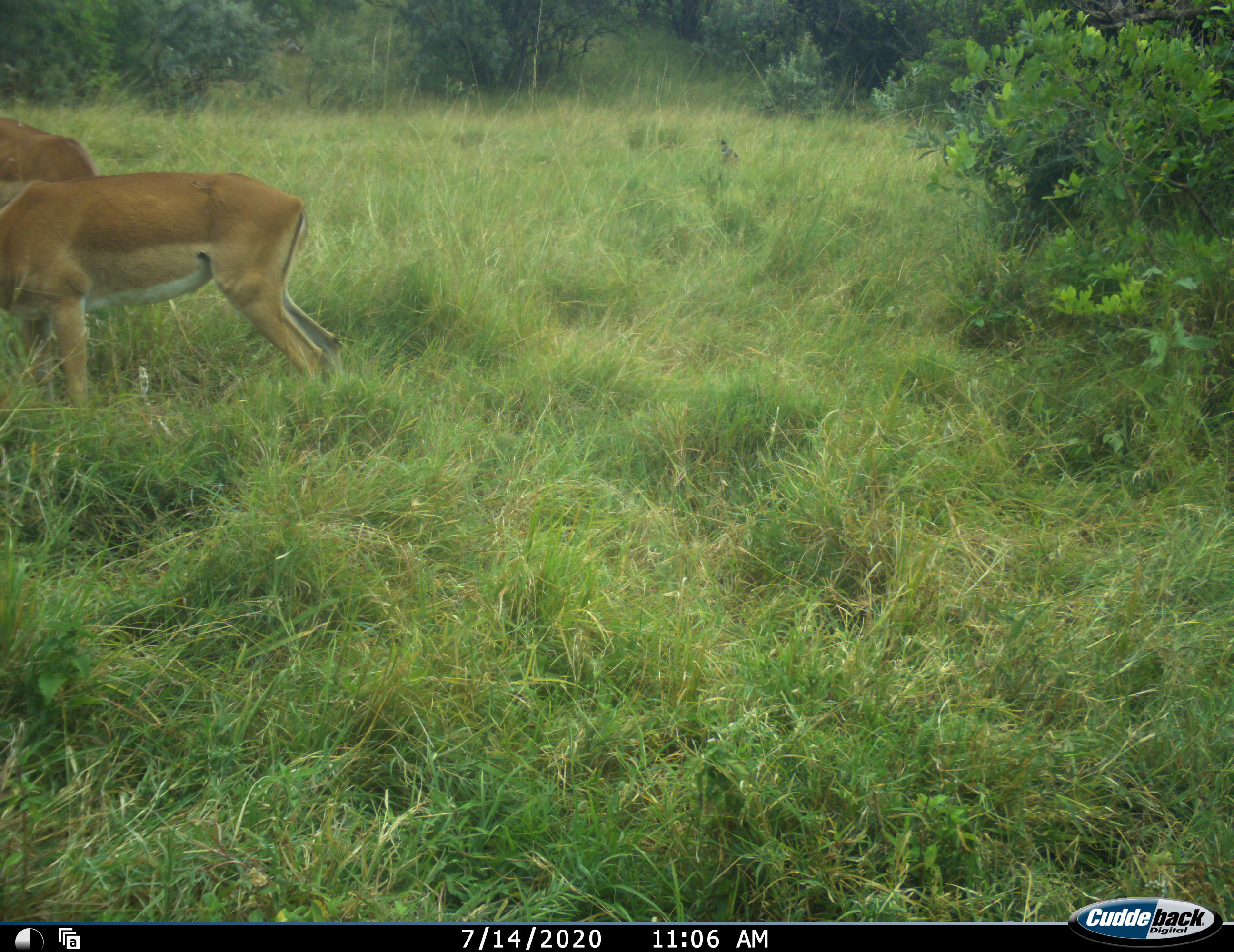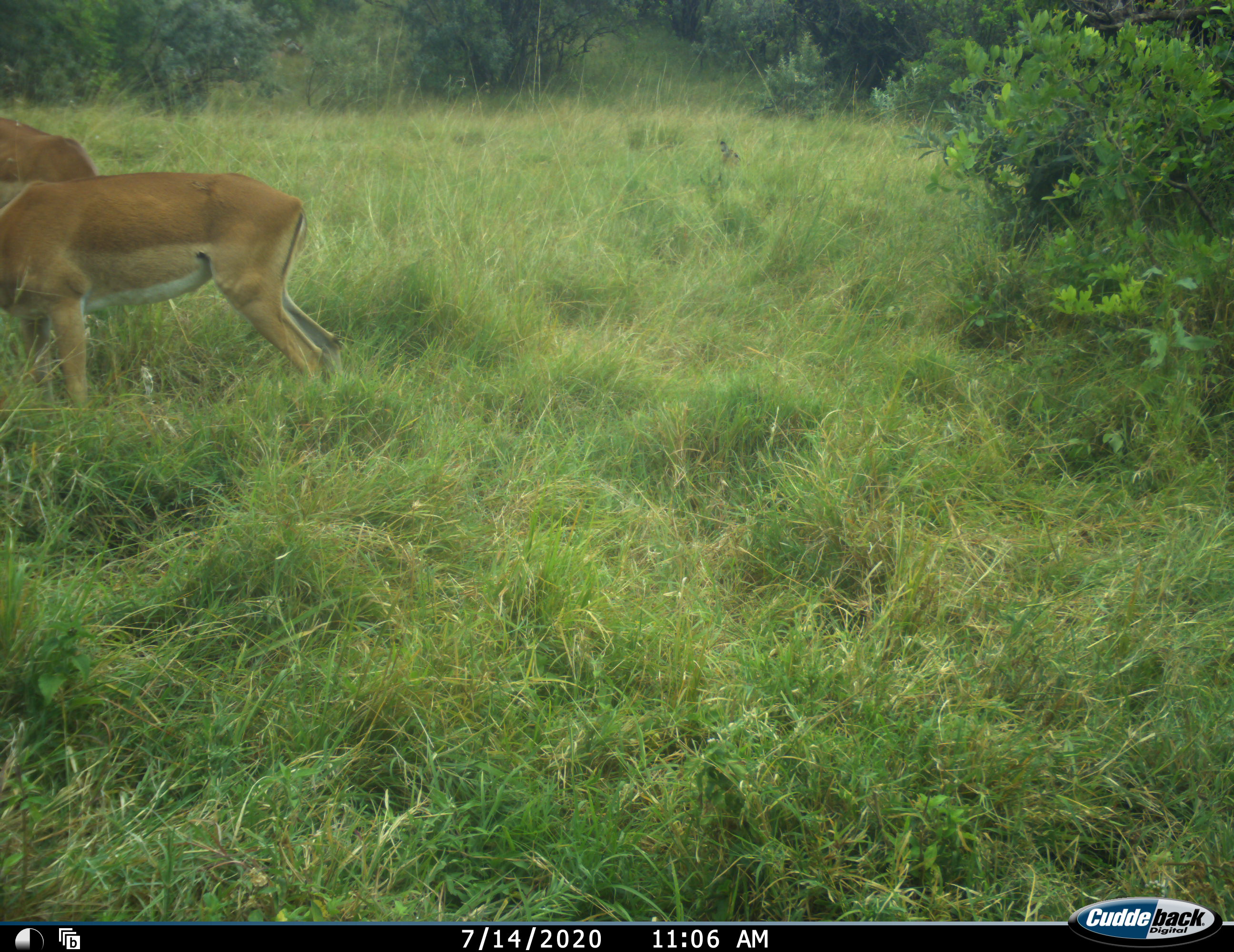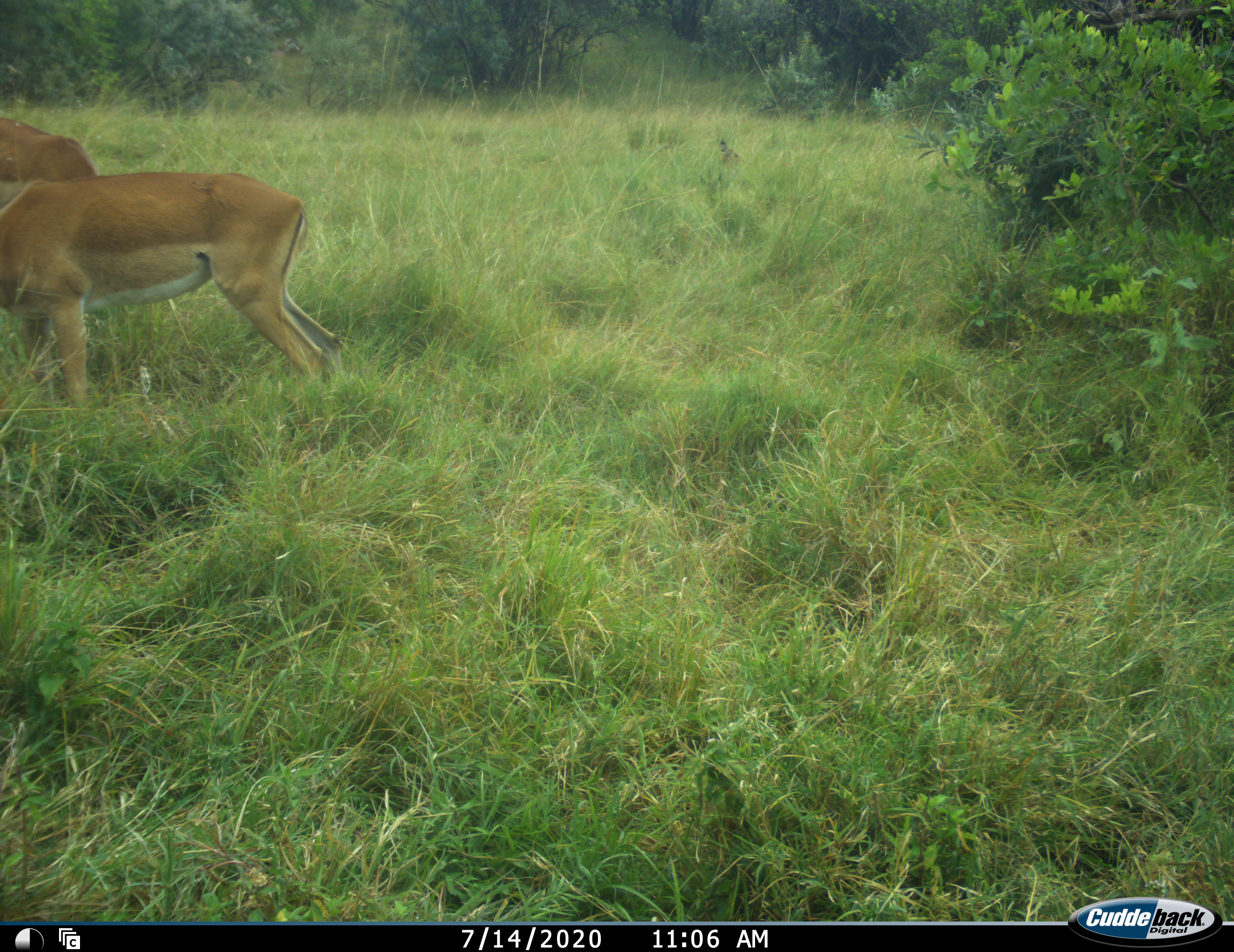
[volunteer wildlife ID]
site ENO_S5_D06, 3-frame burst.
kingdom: Animalia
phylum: Chordata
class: Mammalia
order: Artiodactyla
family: Bovidae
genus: Aepyceros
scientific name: Aepyceros melampus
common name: impala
Impala (Aepyceros melampus), count 2. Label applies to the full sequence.